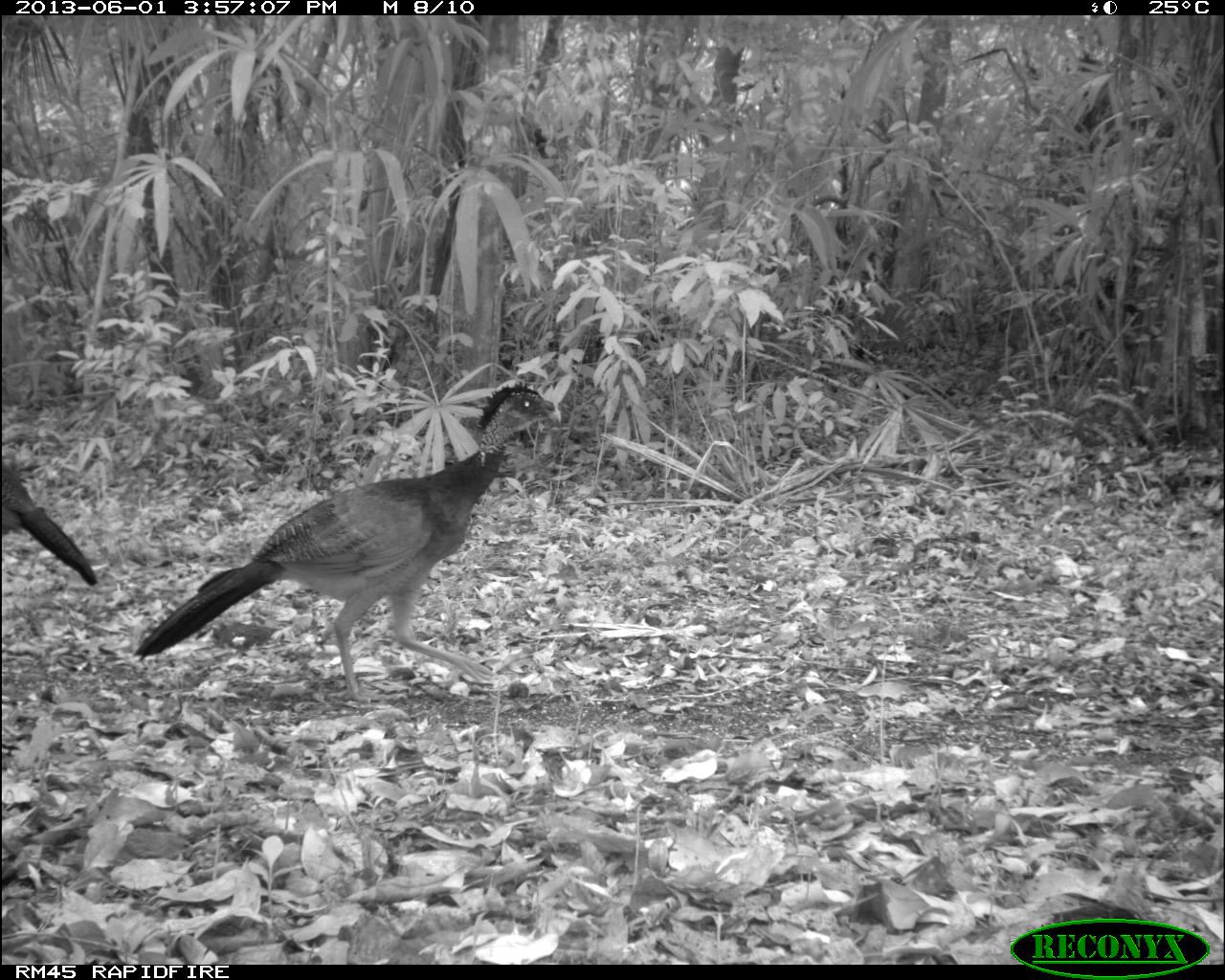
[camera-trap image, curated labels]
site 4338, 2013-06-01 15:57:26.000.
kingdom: Animalia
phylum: Chordata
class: Aves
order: Galliformes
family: Cracidae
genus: Crax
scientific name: Crax rubra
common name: great curassow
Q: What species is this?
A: Crax rubra (great curassow).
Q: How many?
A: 3.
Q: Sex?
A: Female.